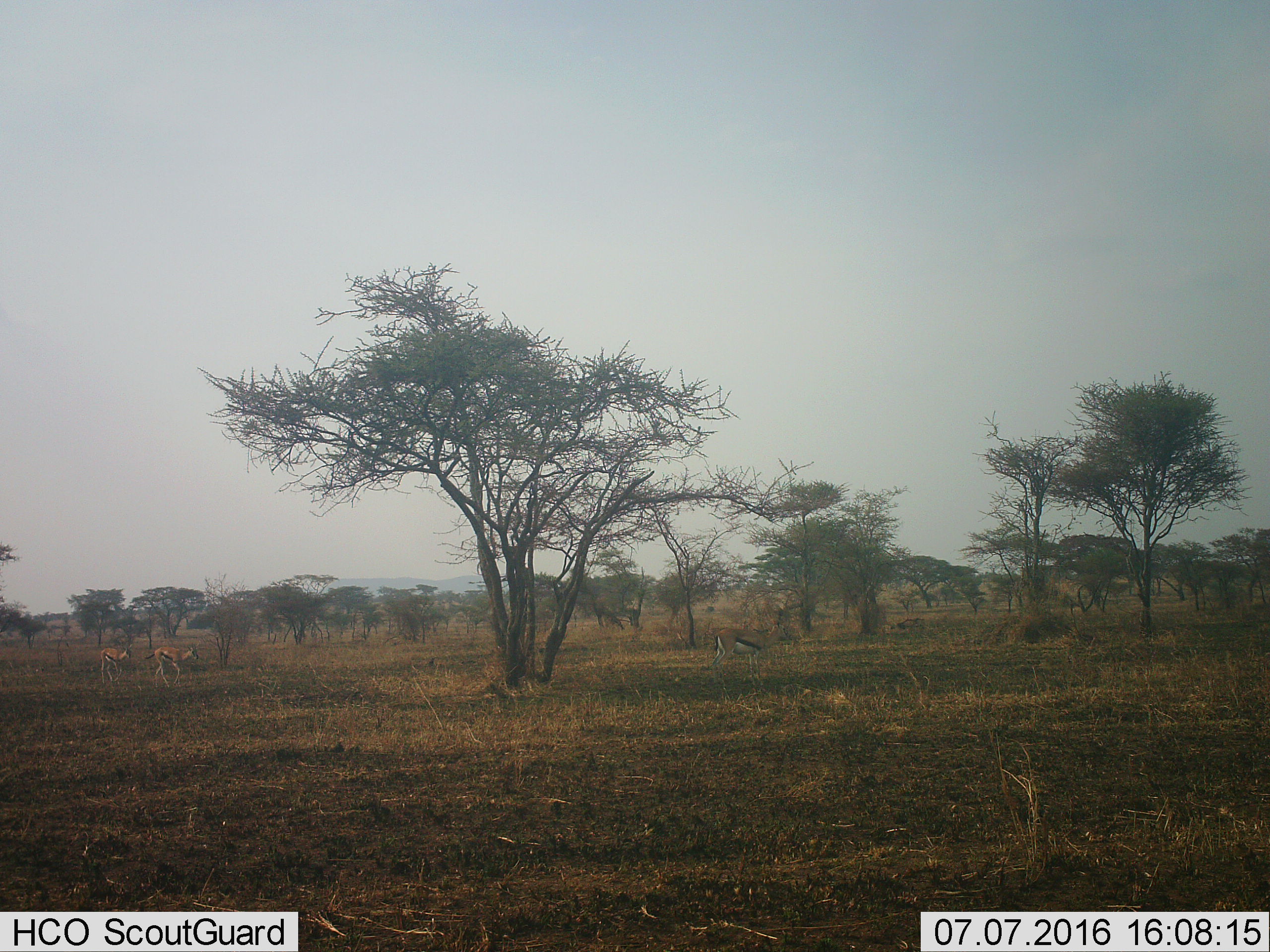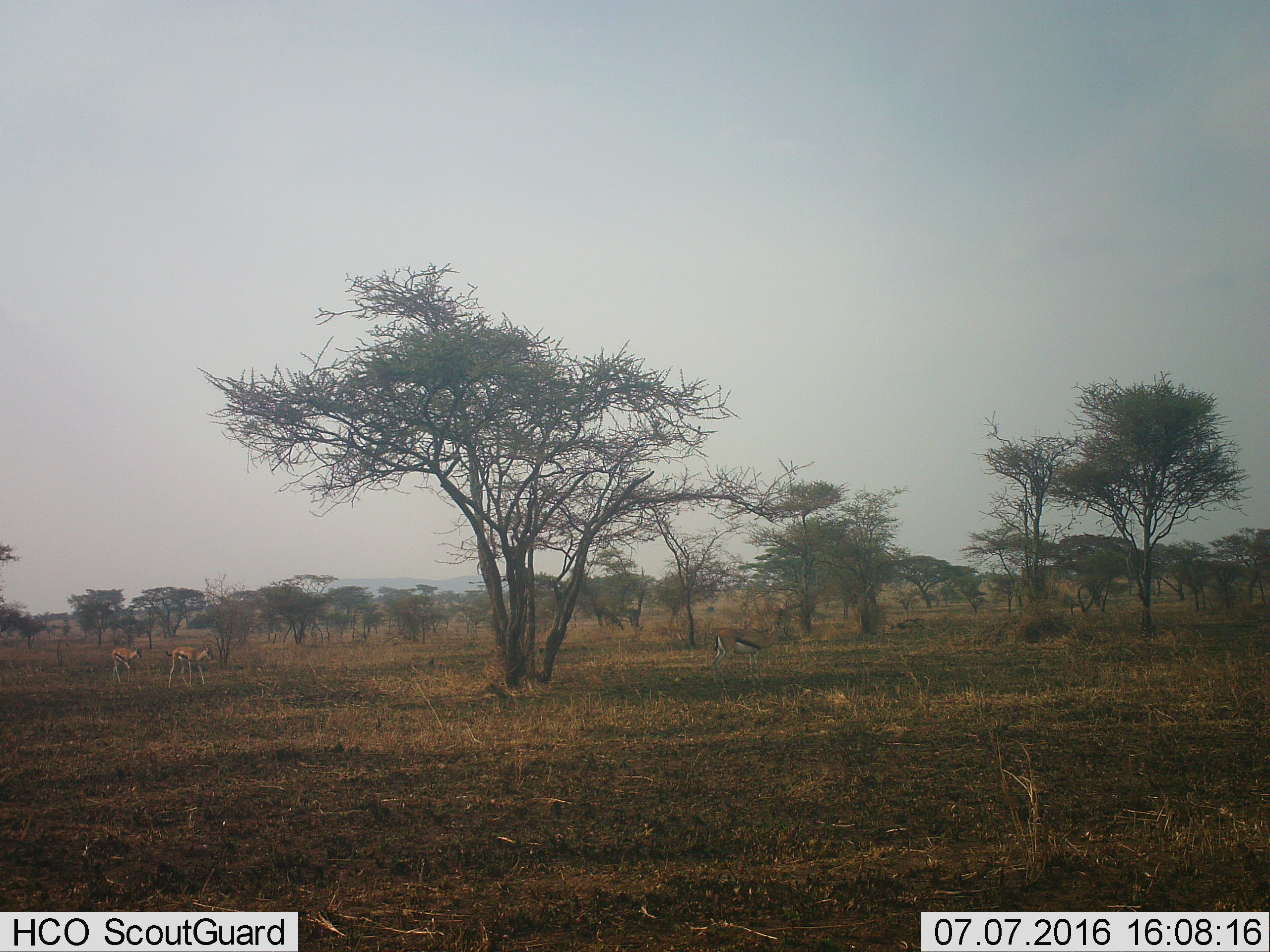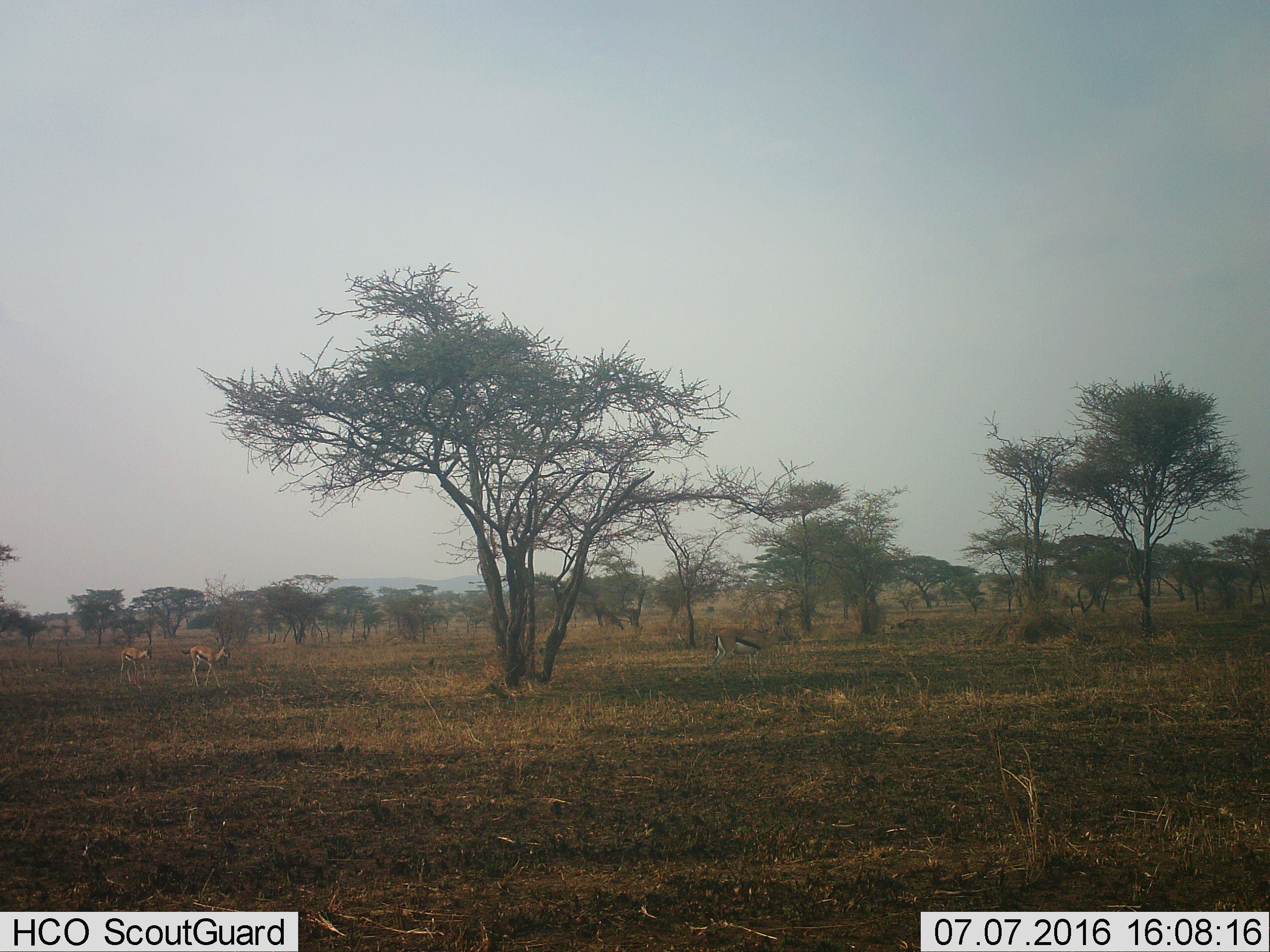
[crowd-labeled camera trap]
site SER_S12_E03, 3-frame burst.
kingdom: Animalia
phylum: Chordata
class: Mammalia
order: Artiodactyla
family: Bovidae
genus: Eudorcas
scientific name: Eudorcas thomsonii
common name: thomson's gazelle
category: gazellethomsons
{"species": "gazellethomsons (thomson's gazelle) (Eudorcas thomsonii)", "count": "3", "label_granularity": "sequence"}